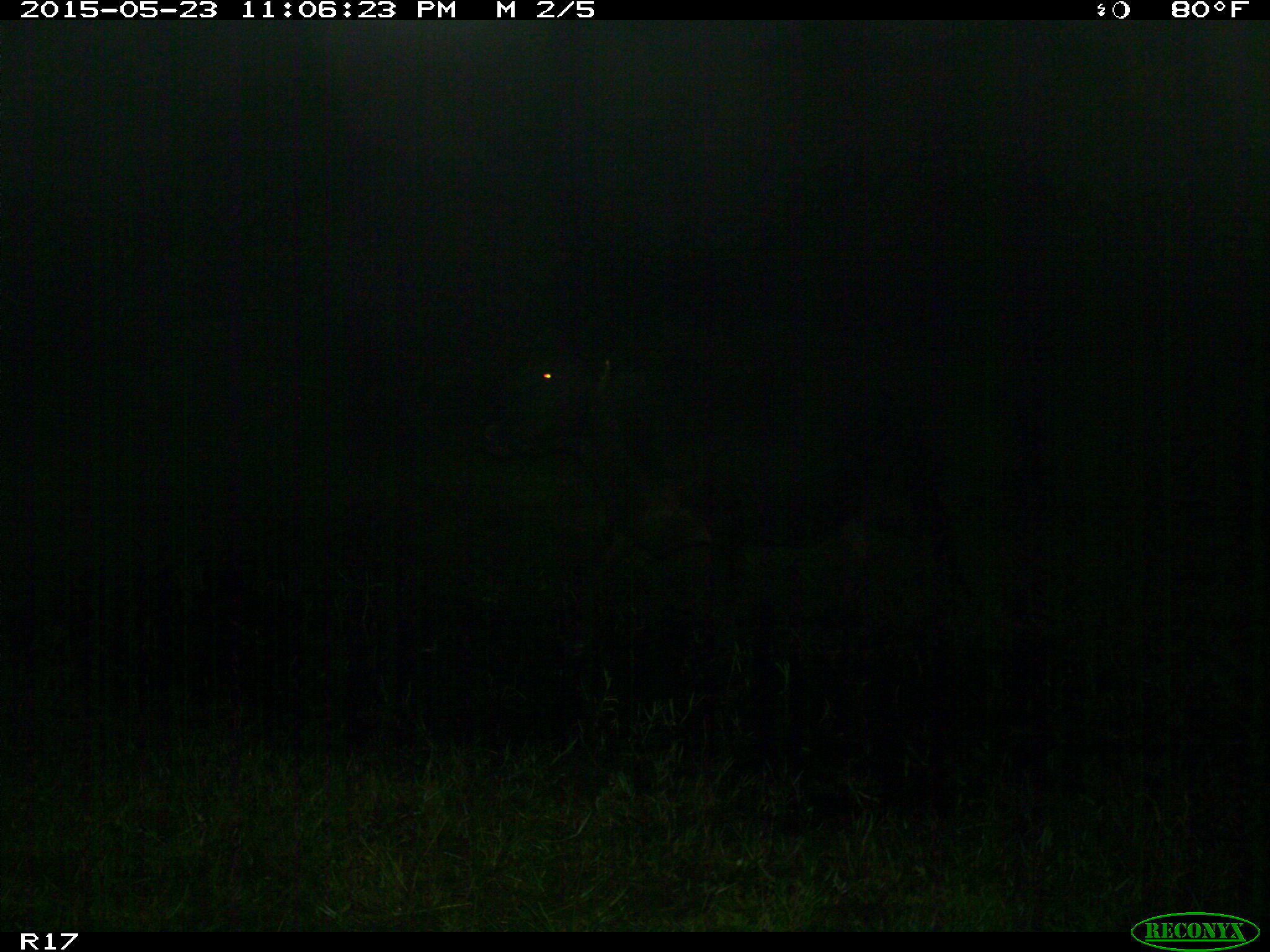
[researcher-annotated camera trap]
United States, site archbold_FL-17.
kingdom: Animalia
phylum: Chordata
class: Mammalia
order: Artiodactyla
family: Bovidae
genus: Bos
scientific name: Bos taurus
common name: domestic cow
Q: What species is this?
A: Bos taurus (domestic cow).